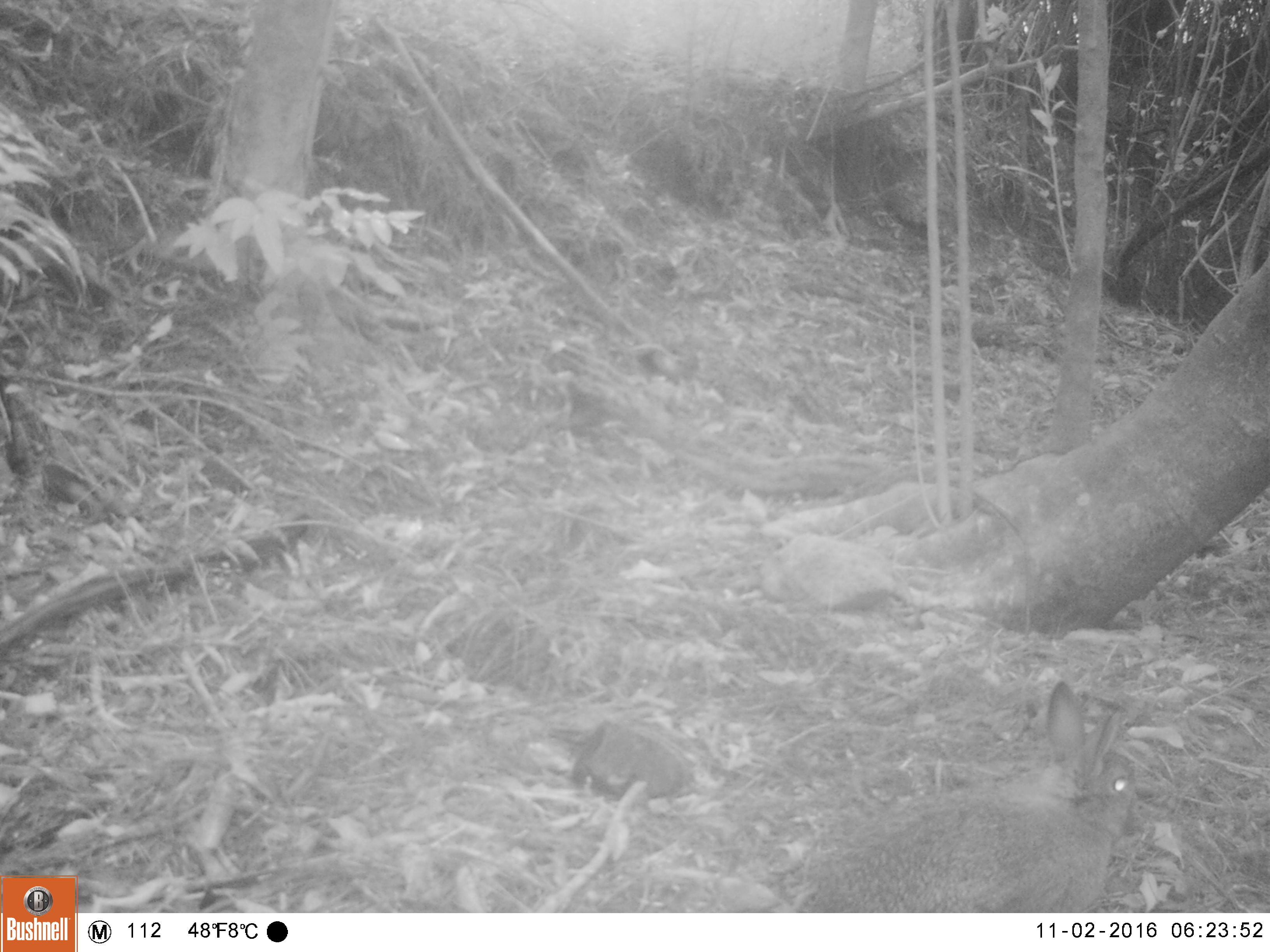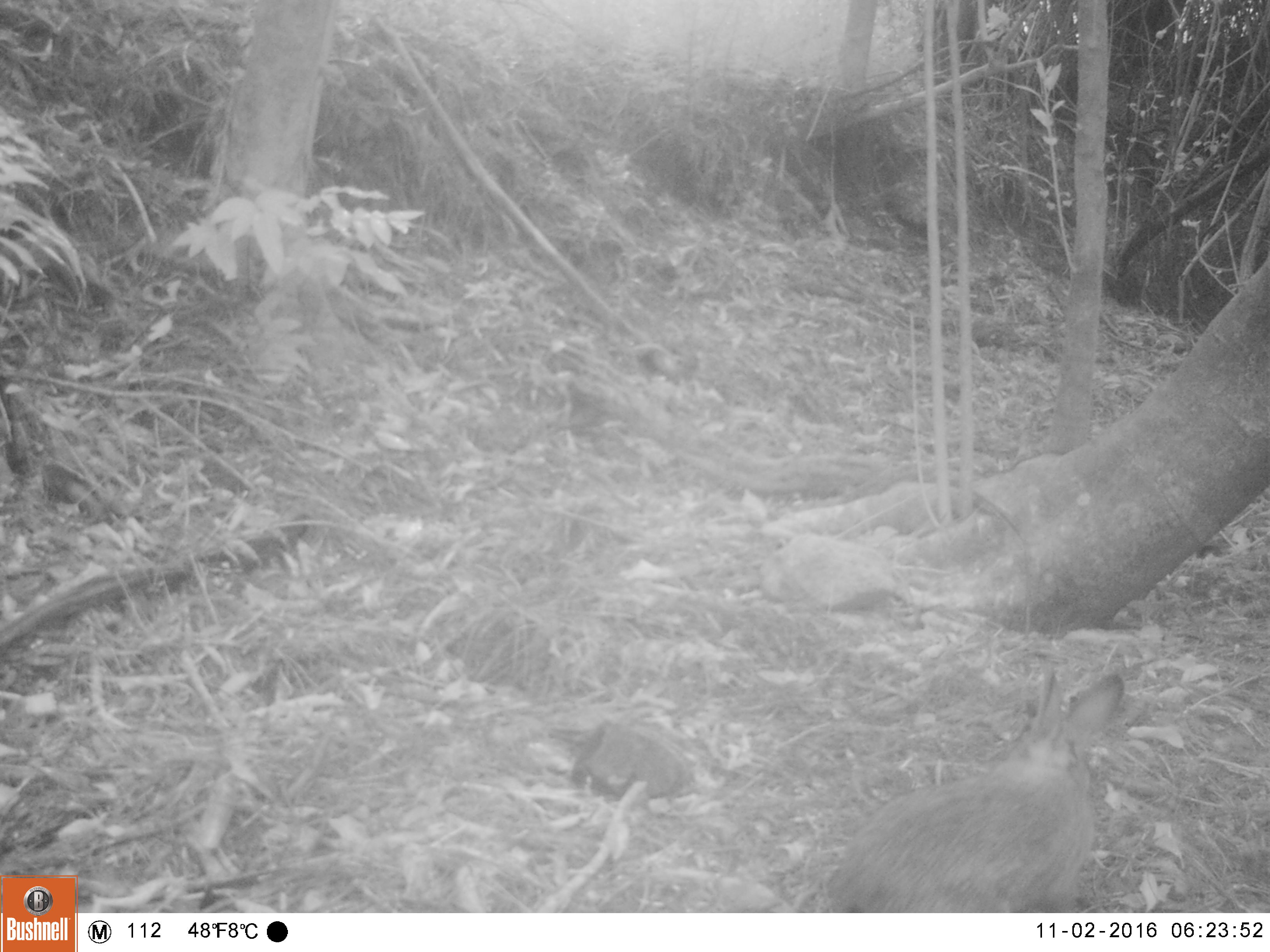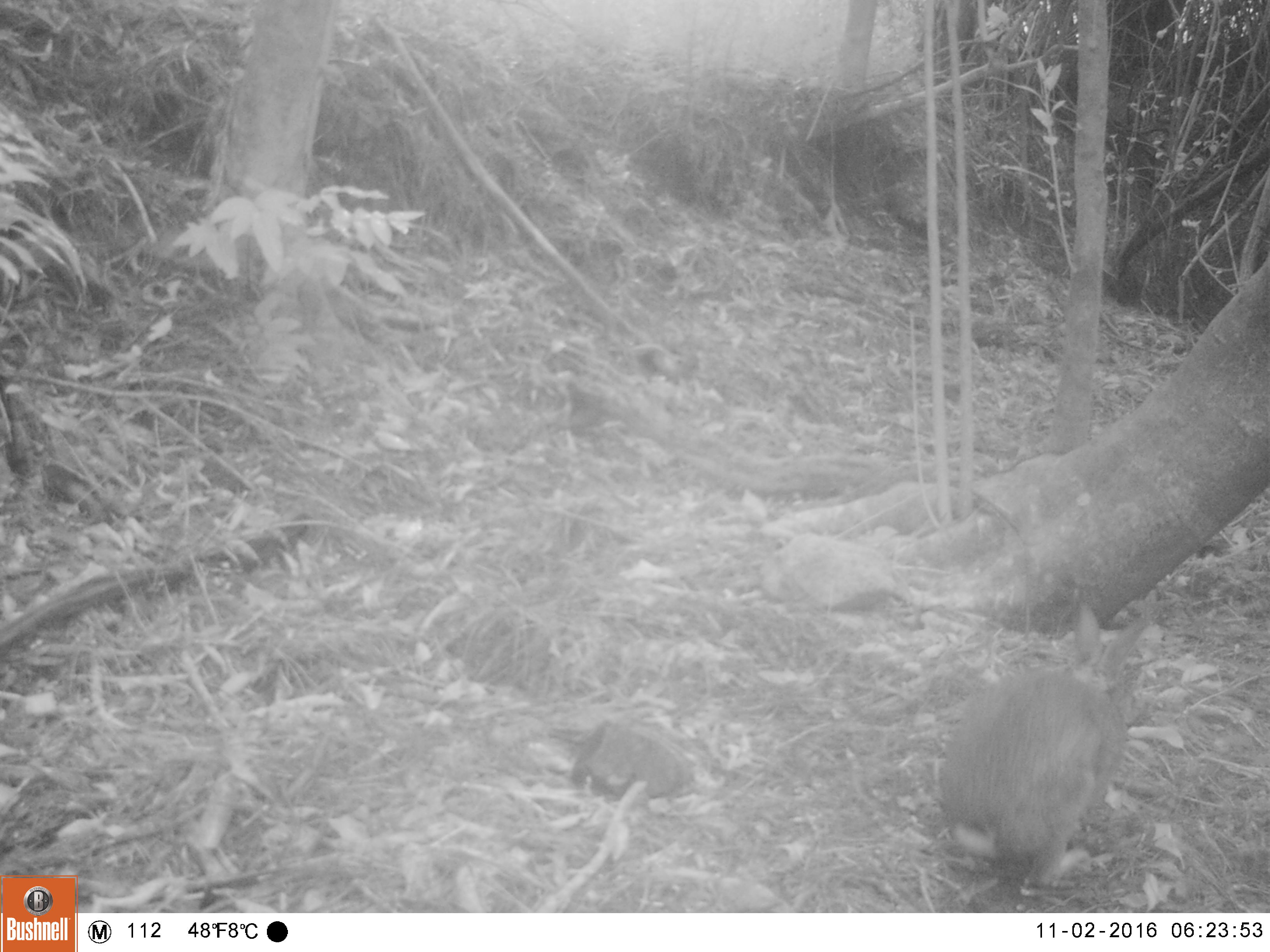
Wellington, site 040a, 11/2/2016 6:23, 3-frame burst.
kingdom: Animalia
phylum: Chordata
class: Mammalia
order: Lagomorpha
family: Leporidae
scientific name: Leporidae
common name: rabbit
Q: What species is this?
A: Rabbit (Leporidae).